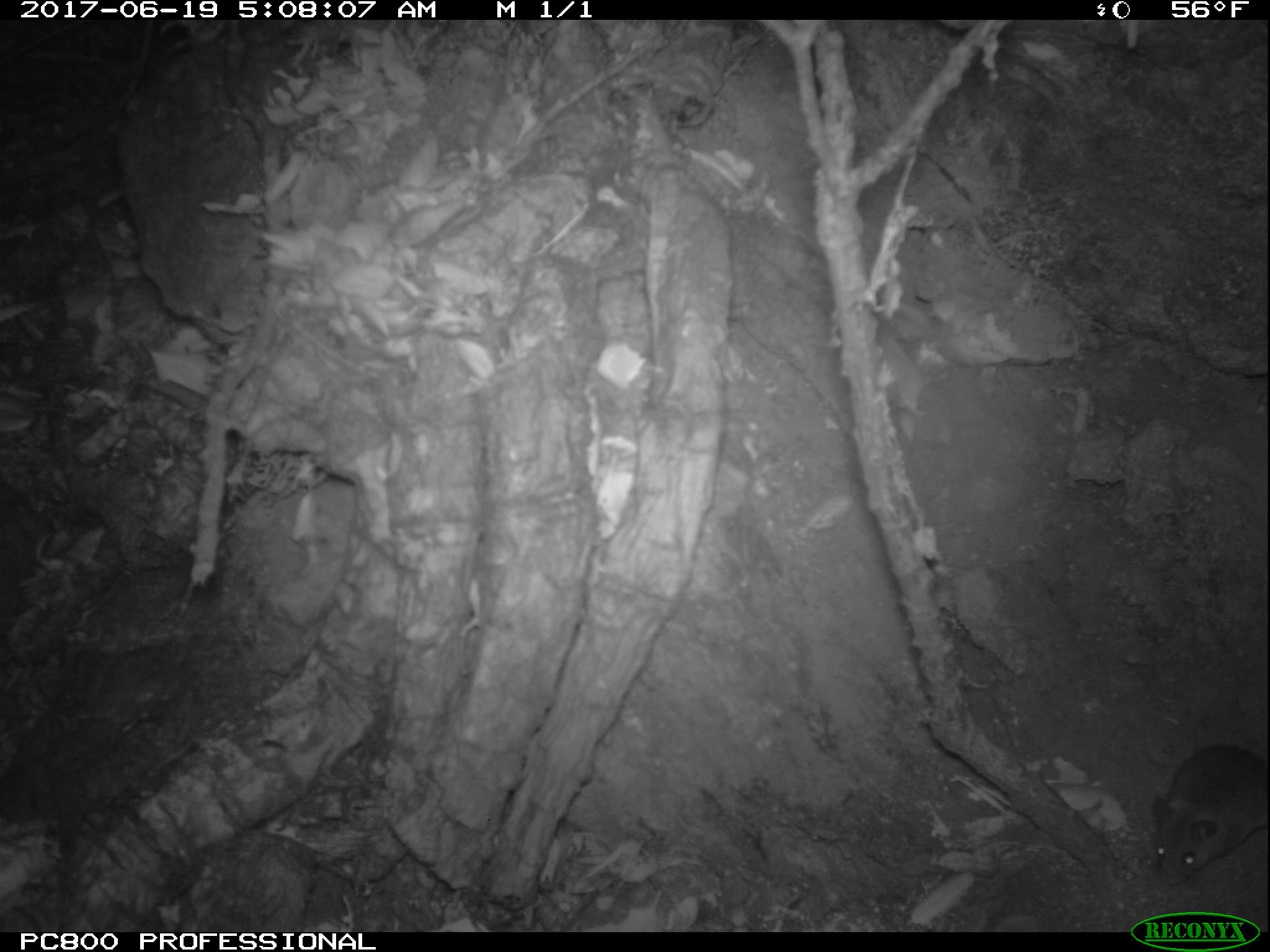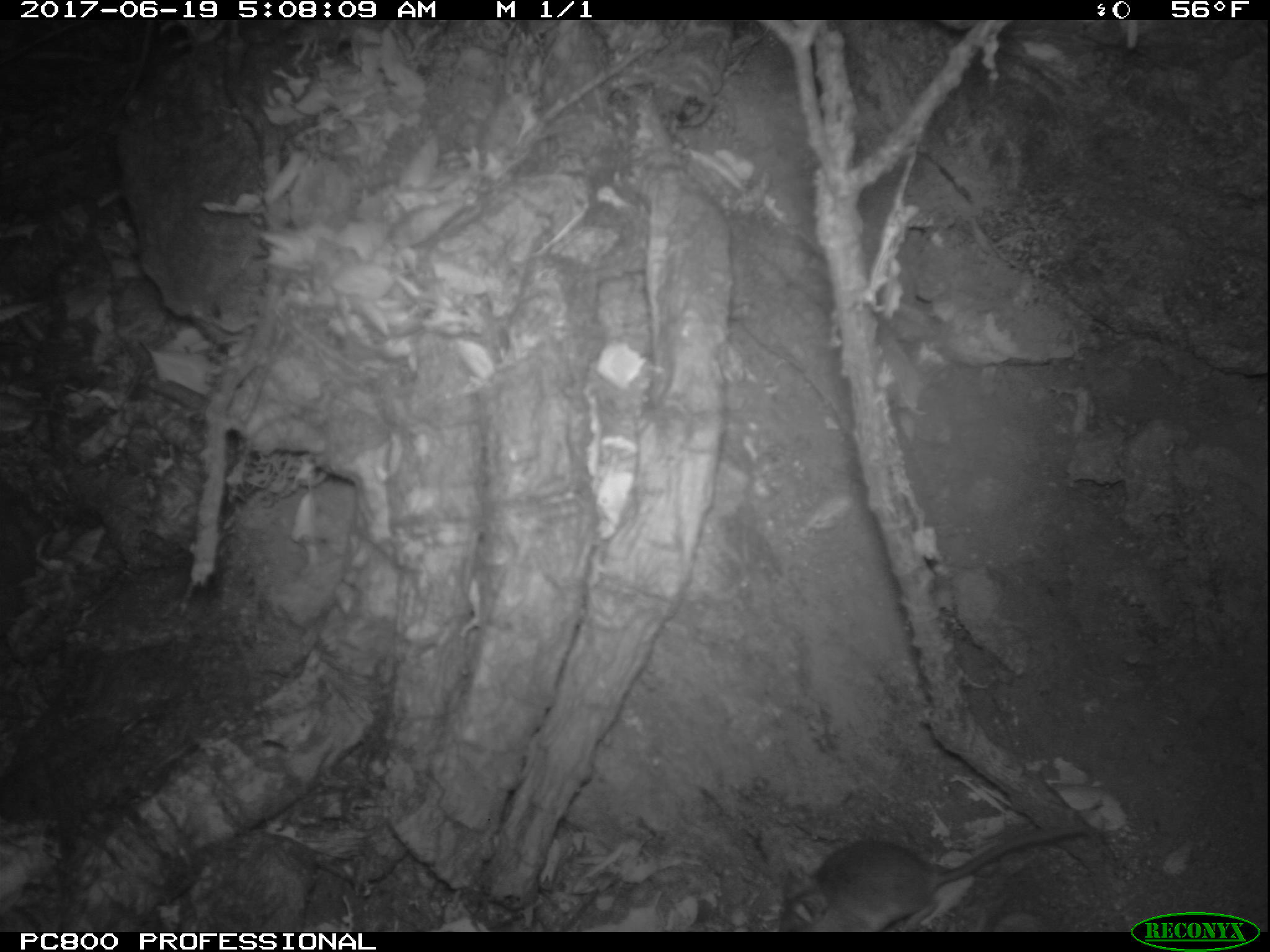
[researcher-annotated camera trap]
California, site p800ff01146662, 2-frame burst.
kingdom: Animalia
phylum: Chordata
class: Mammalia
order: Rodentia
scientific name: Rodentia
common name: rodent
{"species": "rodent (Rodentia)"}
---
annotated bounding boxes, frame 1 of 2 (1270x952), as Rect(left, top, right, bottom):
rodent: Rect(1151, 743, 1269, 884)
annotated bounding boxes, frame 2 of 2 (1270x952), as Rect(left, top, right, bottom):
rodent: Rect(775, 822, 1091, 930)